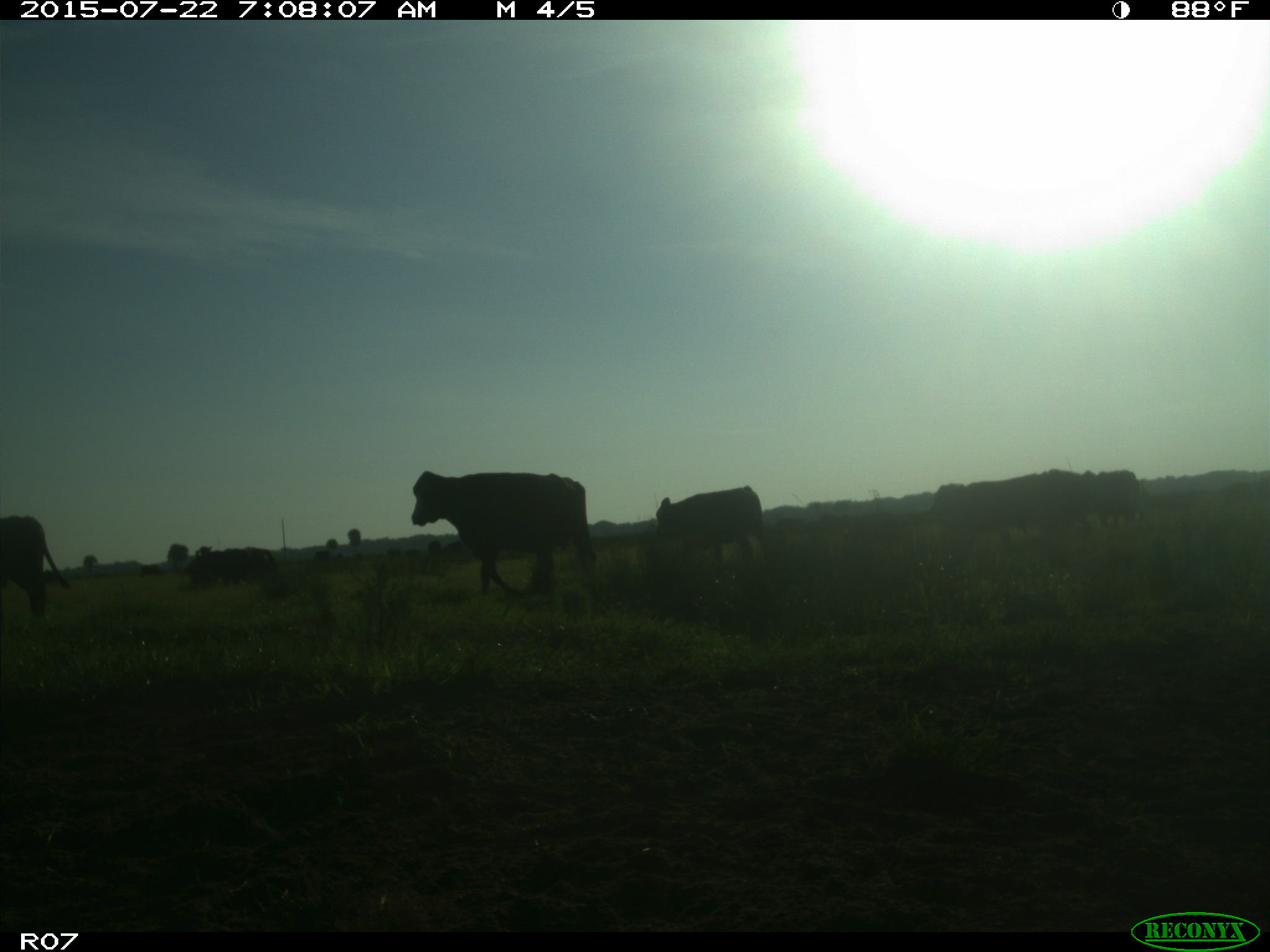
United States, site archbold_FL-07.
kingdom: Animalia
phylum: Chordata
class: Mammalia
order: Artiodactyla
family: Cervidae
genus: Odocoileus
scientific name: Odocoileus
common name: deer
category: unidentified deer